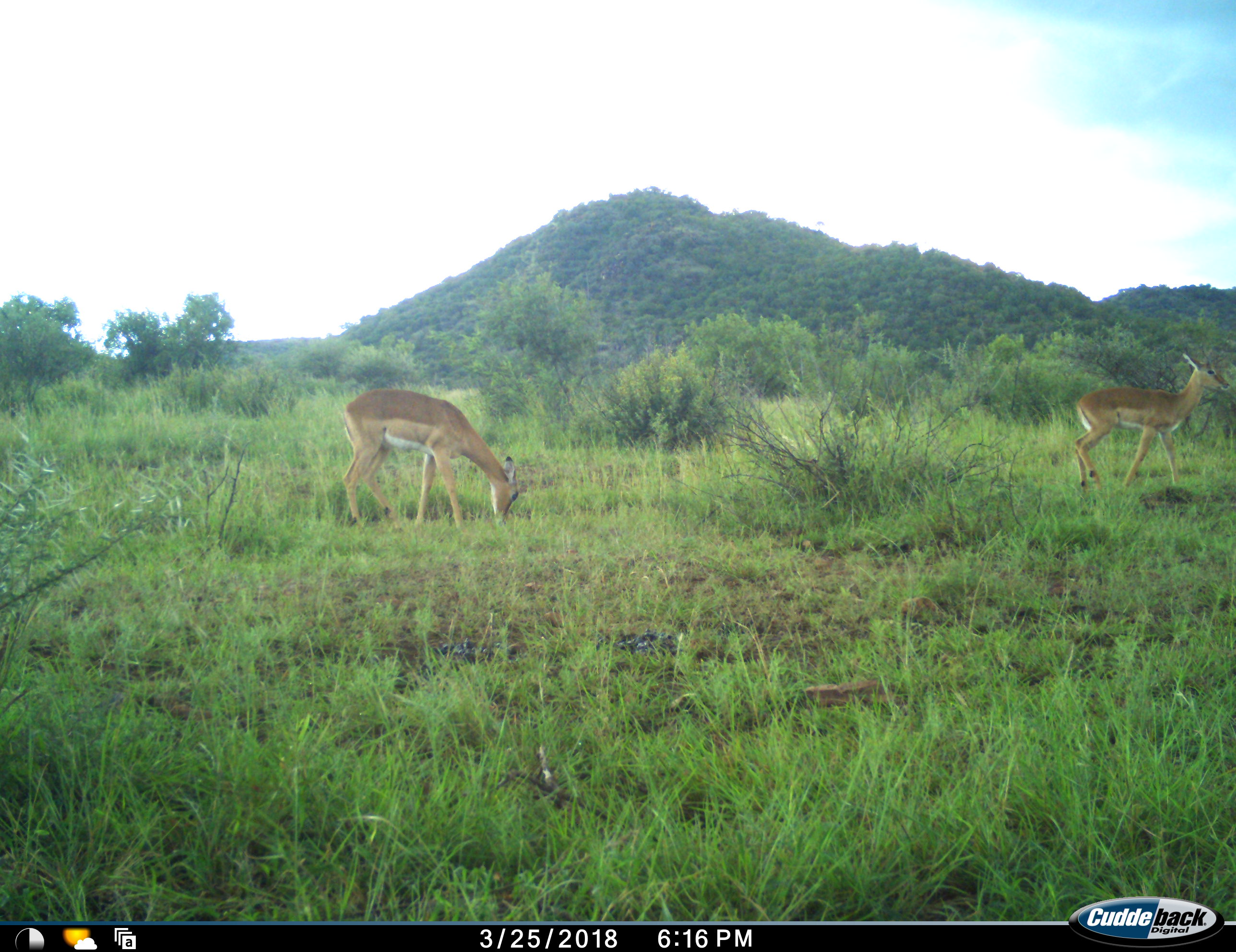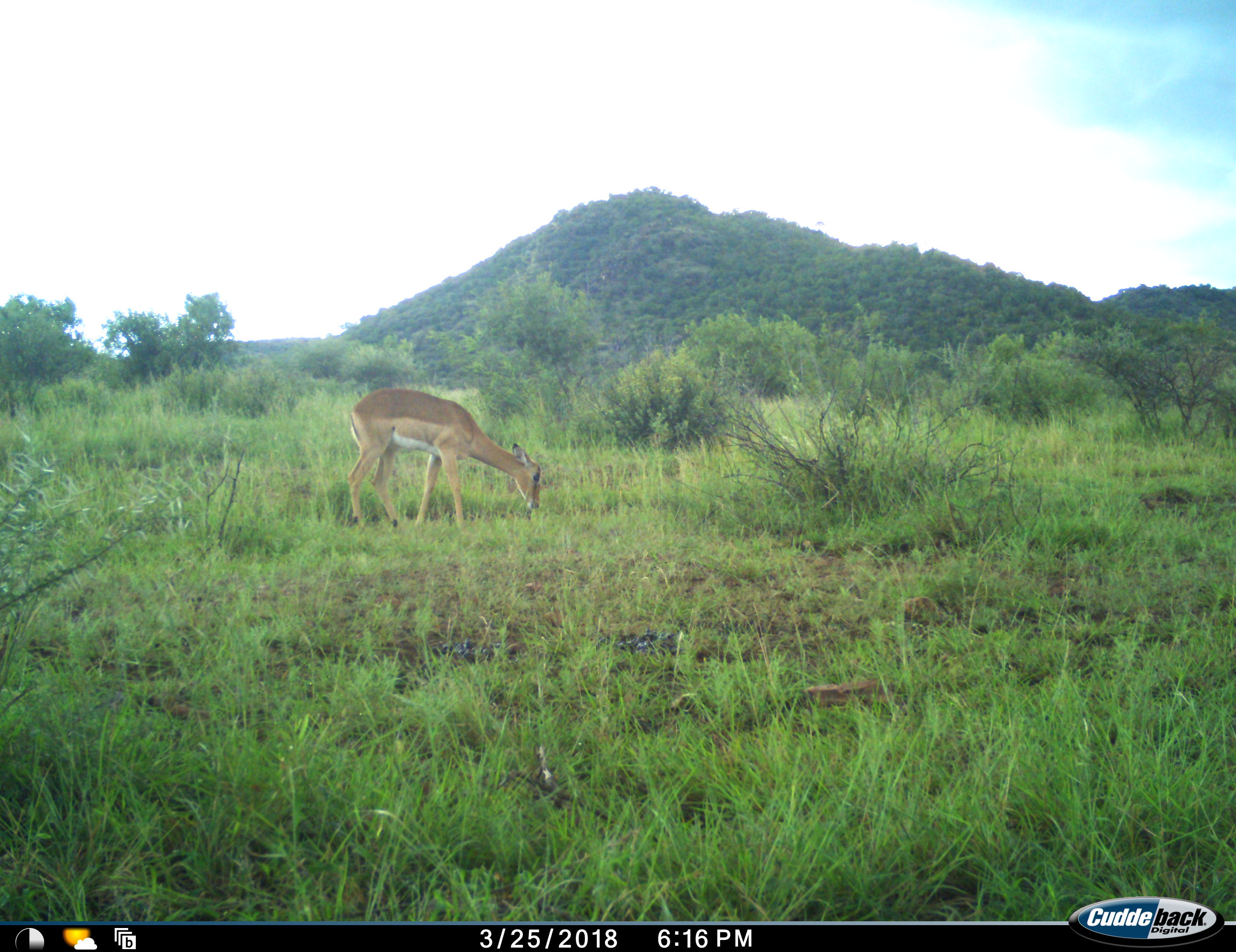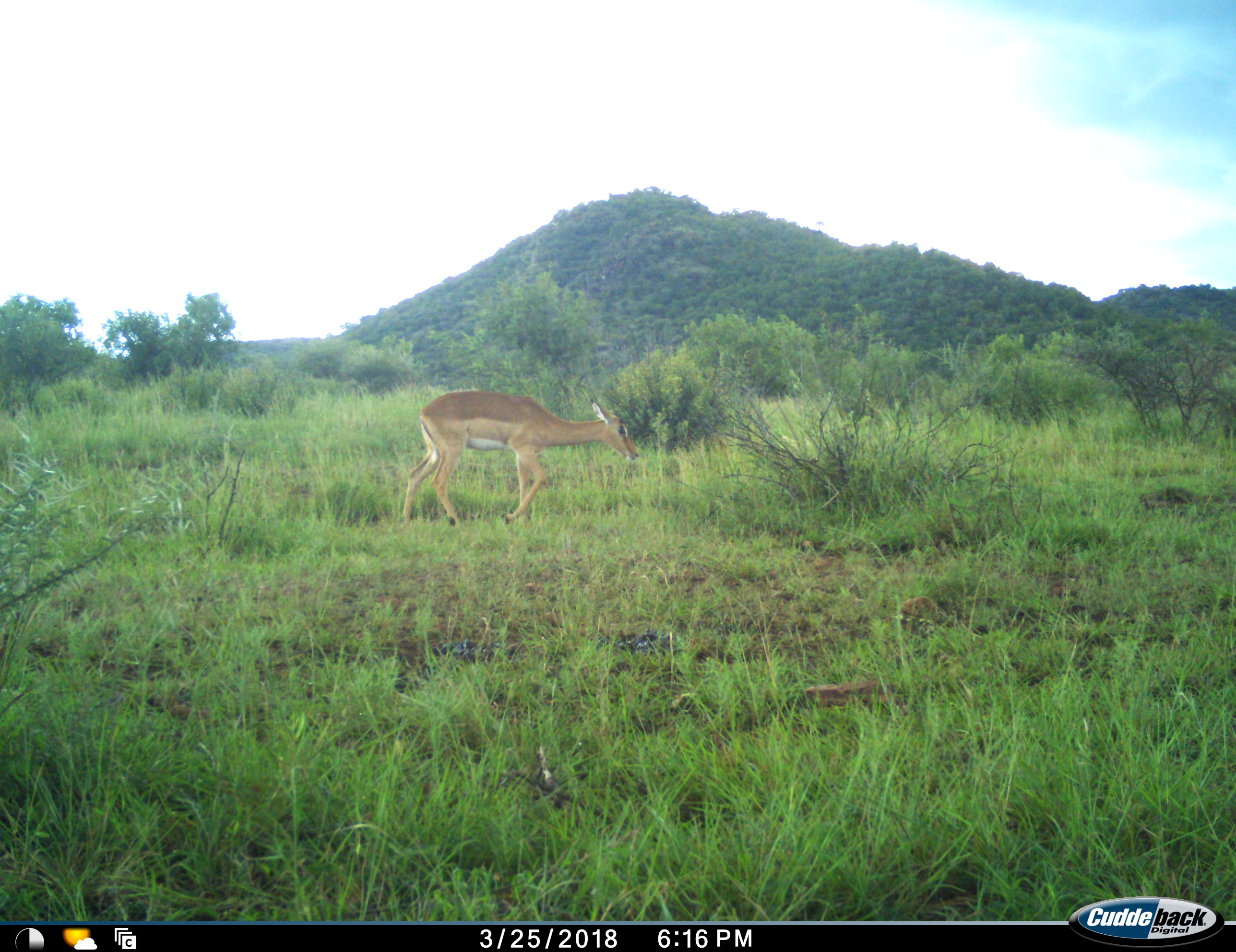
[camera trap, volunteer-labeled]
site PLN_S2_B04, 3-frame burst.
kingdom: Animalia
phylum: Chordata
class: Mammalia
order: Artiodactyla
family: Bovidae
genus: Aepyceros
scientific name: Aepyceros melampus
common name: impala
Impala (Aepyceros melampus), count 2. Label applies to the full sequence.